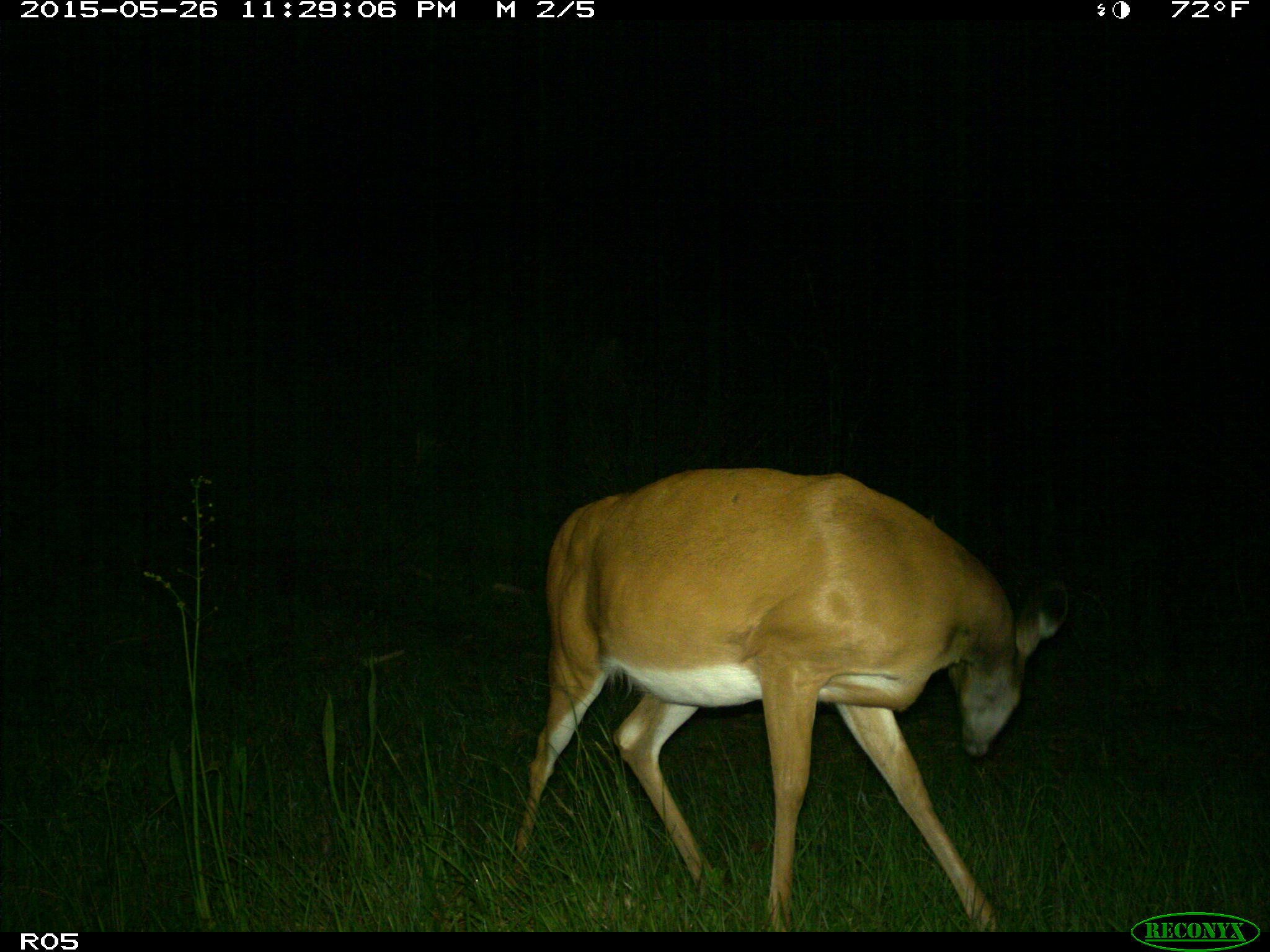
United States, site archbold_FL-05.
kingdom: Animalia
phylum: Chordata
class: Mammalia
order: Artiodactyla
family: Cervidae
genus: Odocoileus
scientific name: Odocoileus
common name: deer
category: unidentified deer